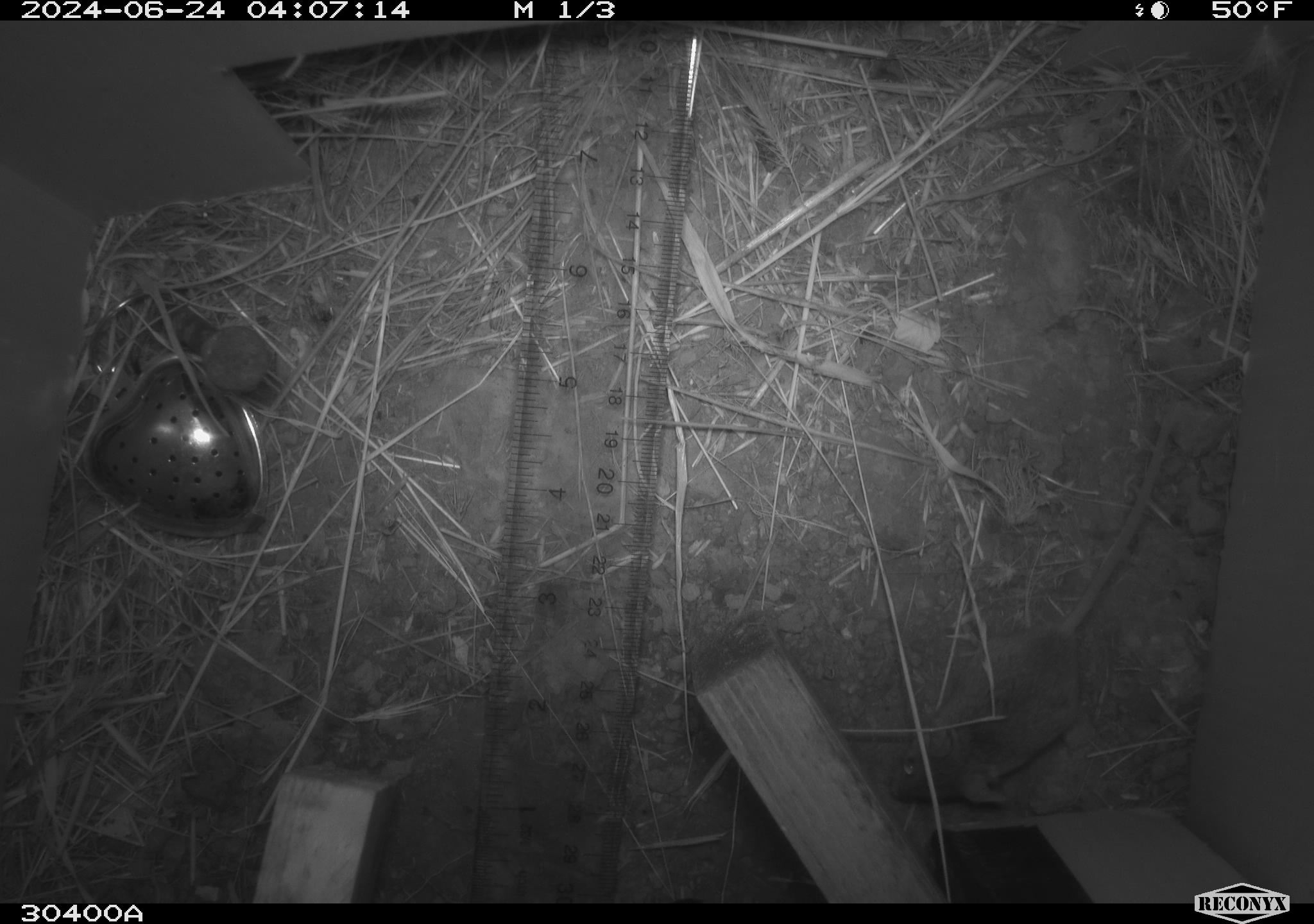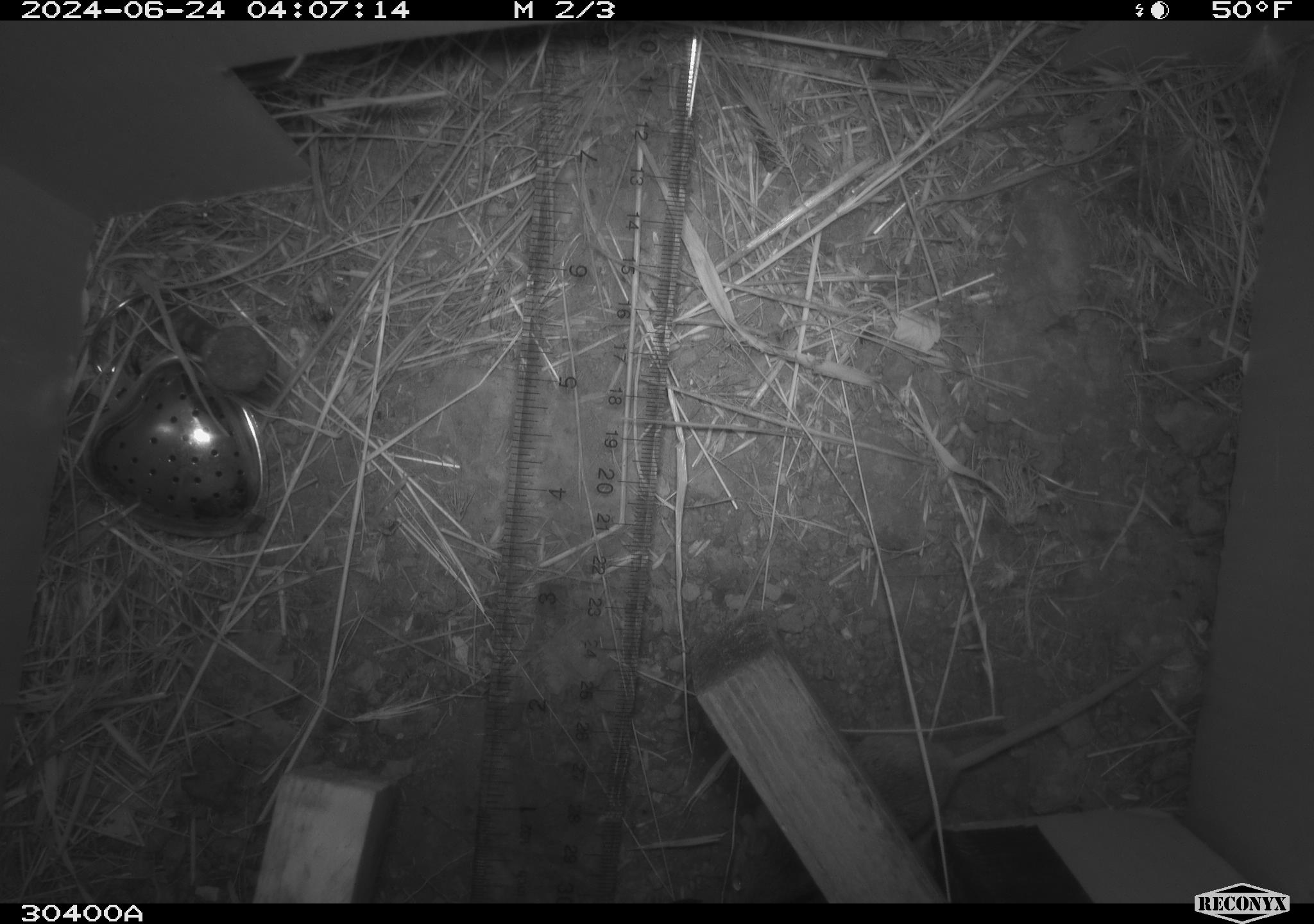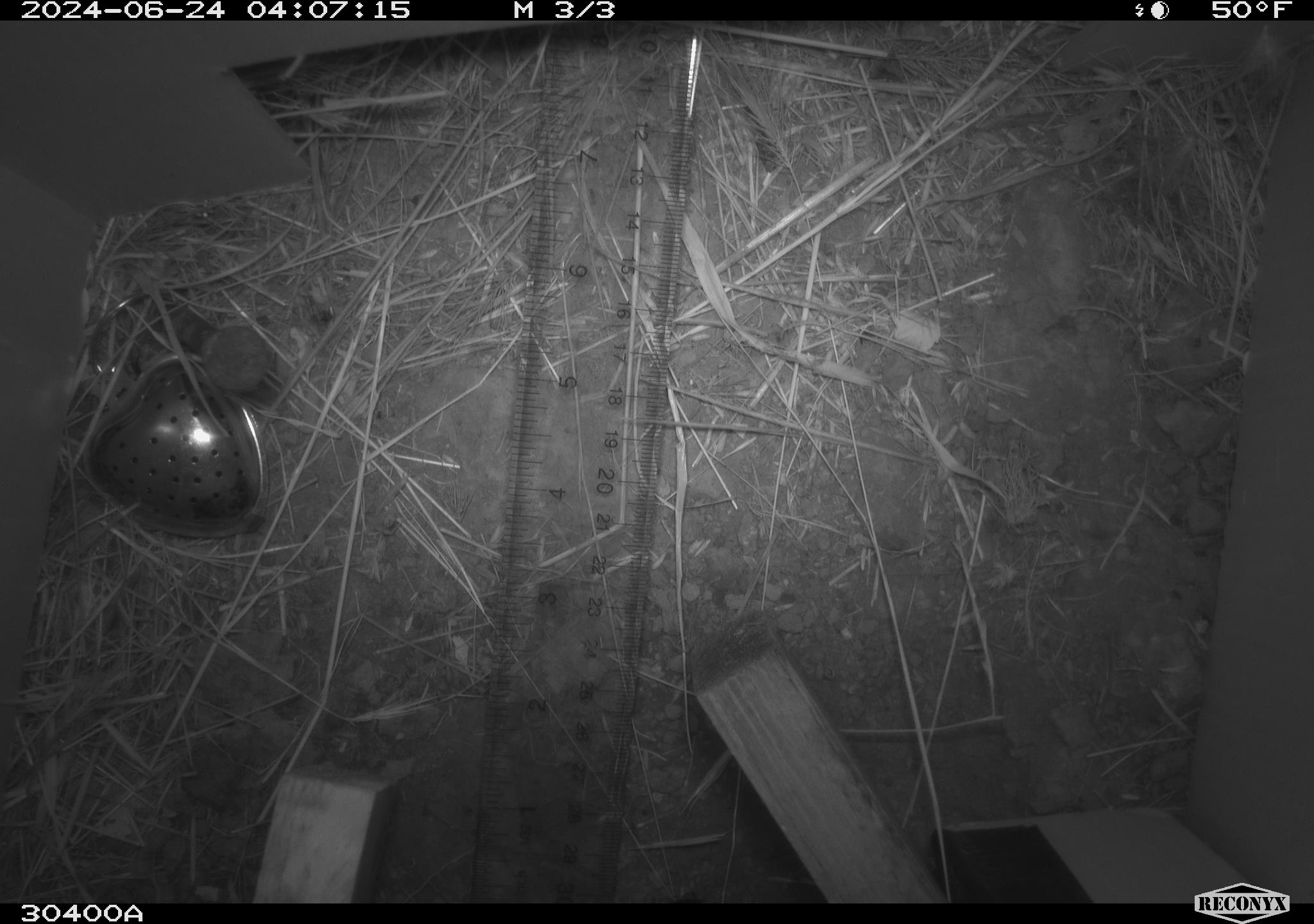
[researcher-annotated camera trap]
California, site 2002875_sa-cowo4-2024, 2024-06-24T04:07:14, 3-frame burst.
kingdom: Animalia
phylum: Chordata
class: Mammalia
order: Rodentia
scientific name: Rodentia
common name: mouse species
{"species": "mouse species (Rodentia)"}